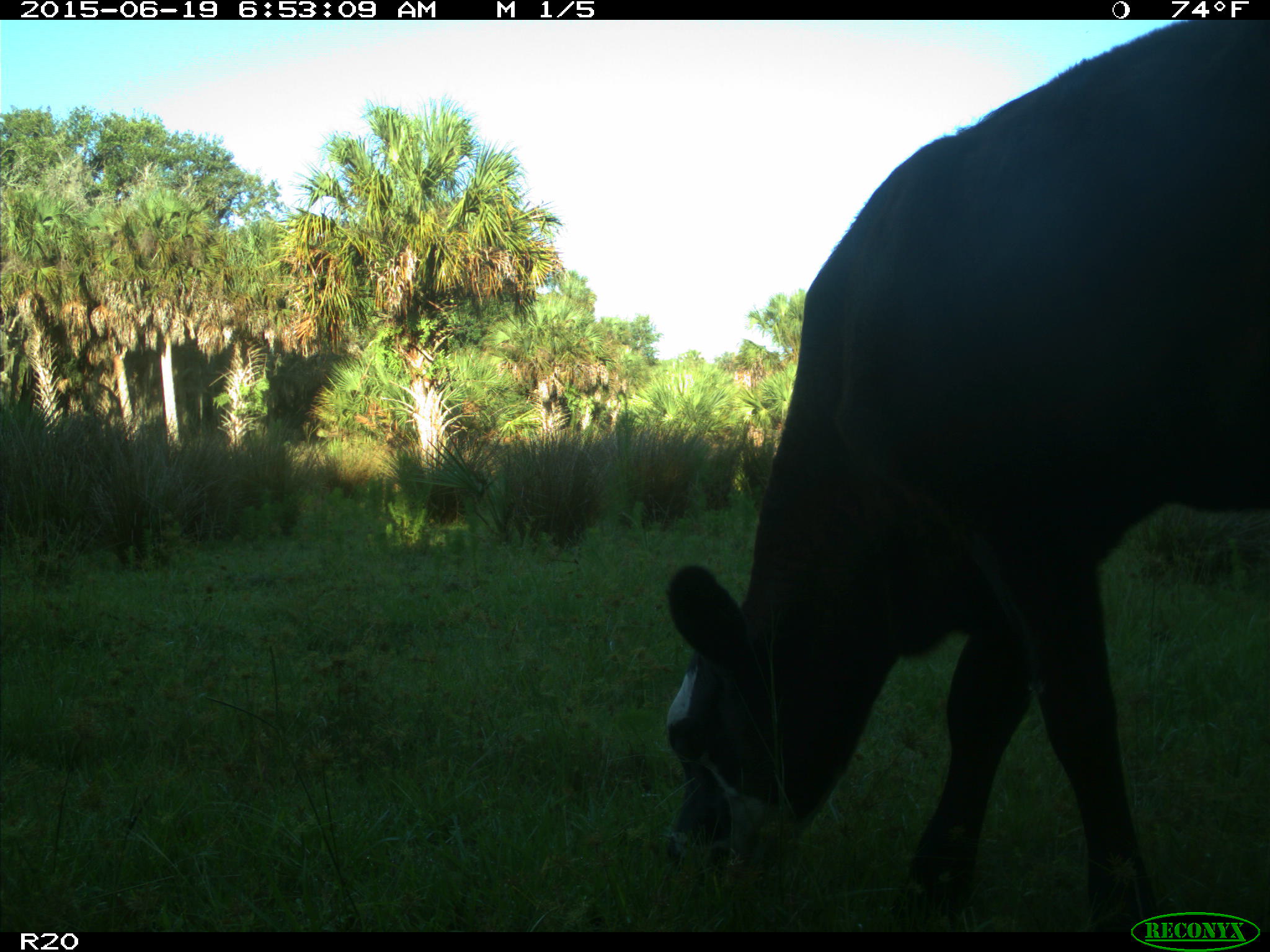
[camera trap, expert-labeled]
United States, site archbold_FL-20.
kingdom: Animalia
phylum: Chordata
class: Mammalia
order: Artiodactyla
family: Bovidae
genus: Bos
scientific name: Bos taurus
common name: domestic cow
Bos taurus (domestic cow).